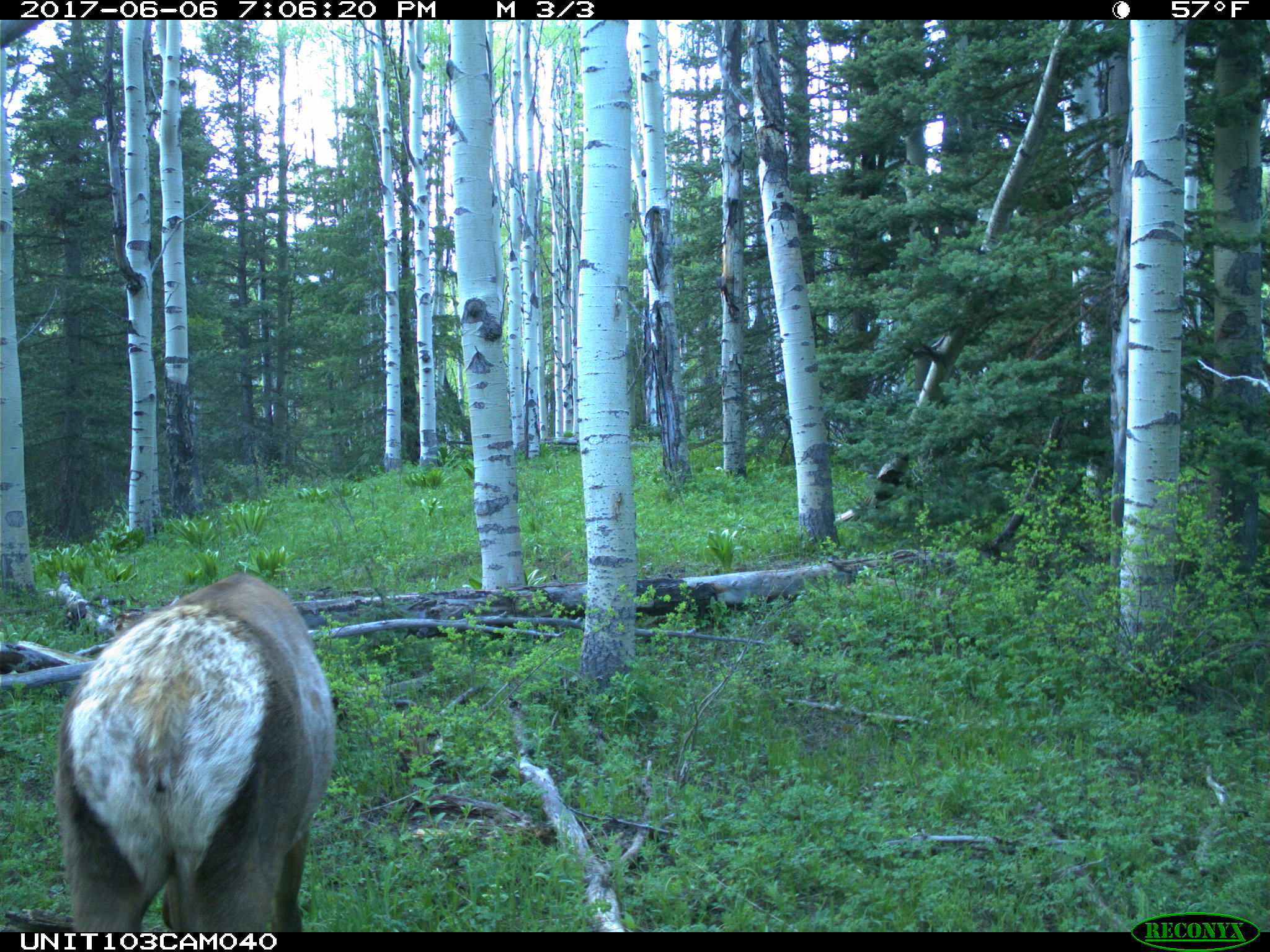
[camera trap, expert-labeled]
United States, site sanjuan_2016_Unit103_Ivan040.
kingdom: Animalia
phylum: Chordata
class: Mammalia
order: Artiodactyla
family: Cervidae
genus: Cervus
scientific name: Cervus elaphus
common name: red deer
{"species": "Cervus elaphus (red deer)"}